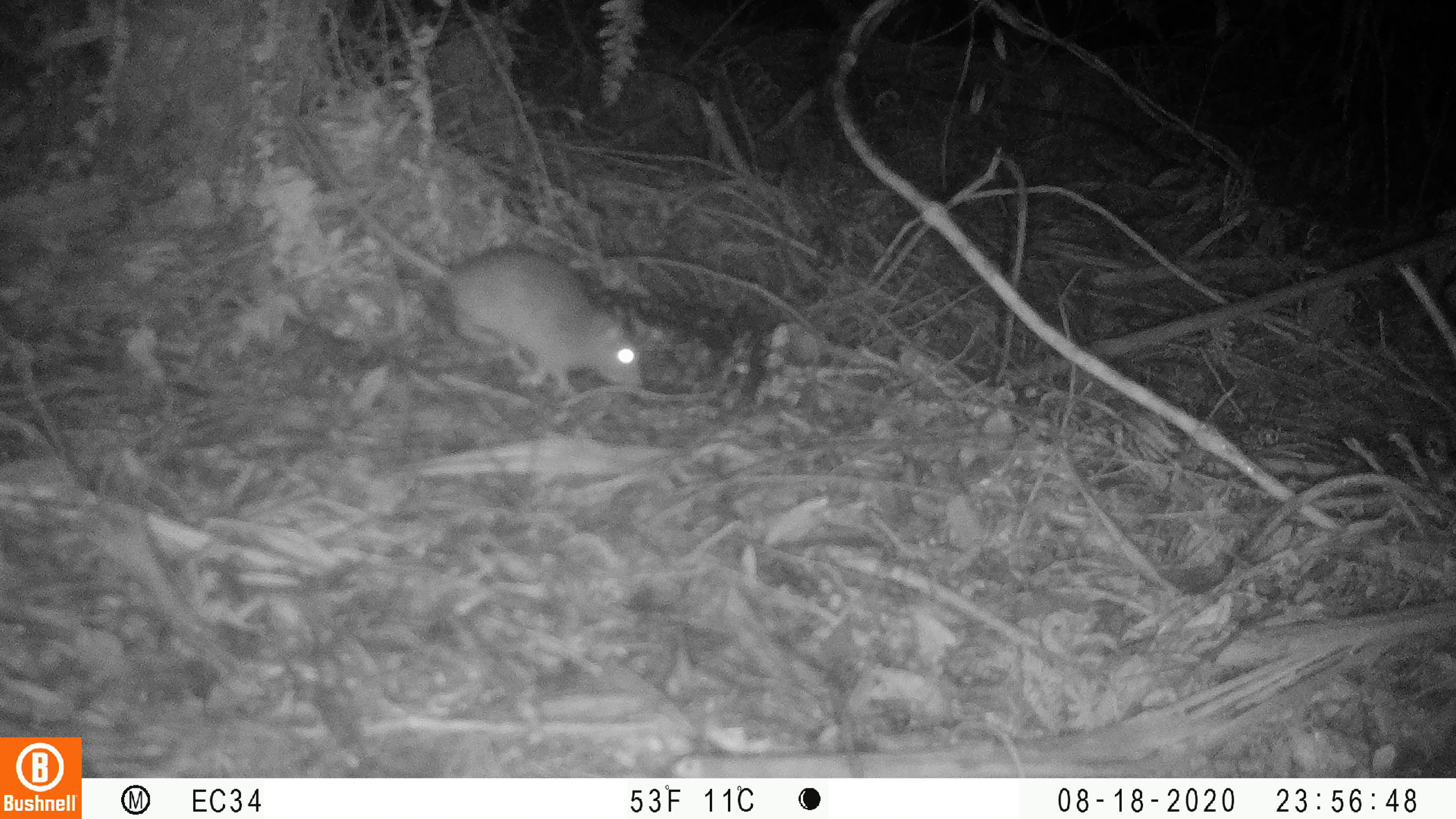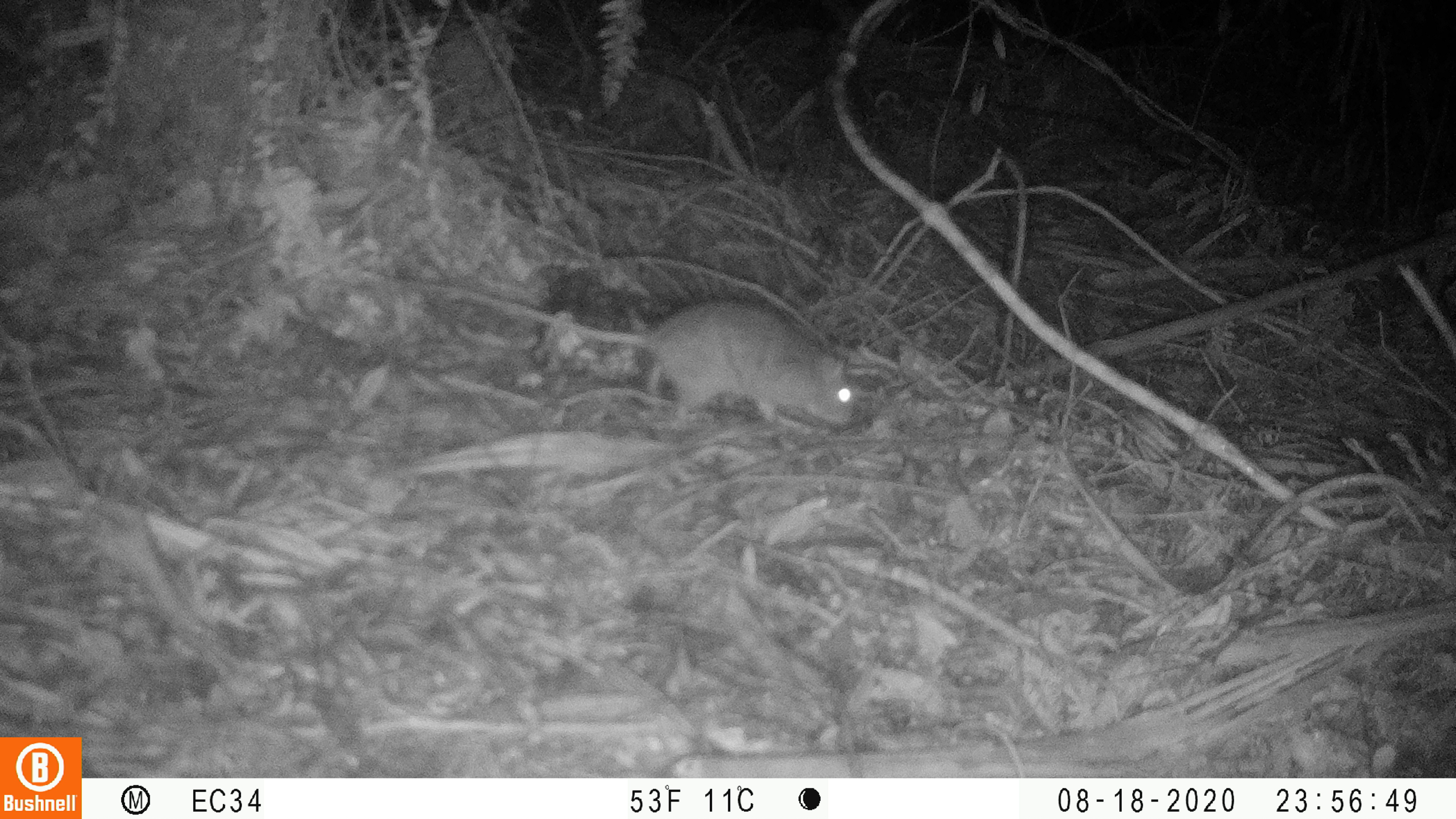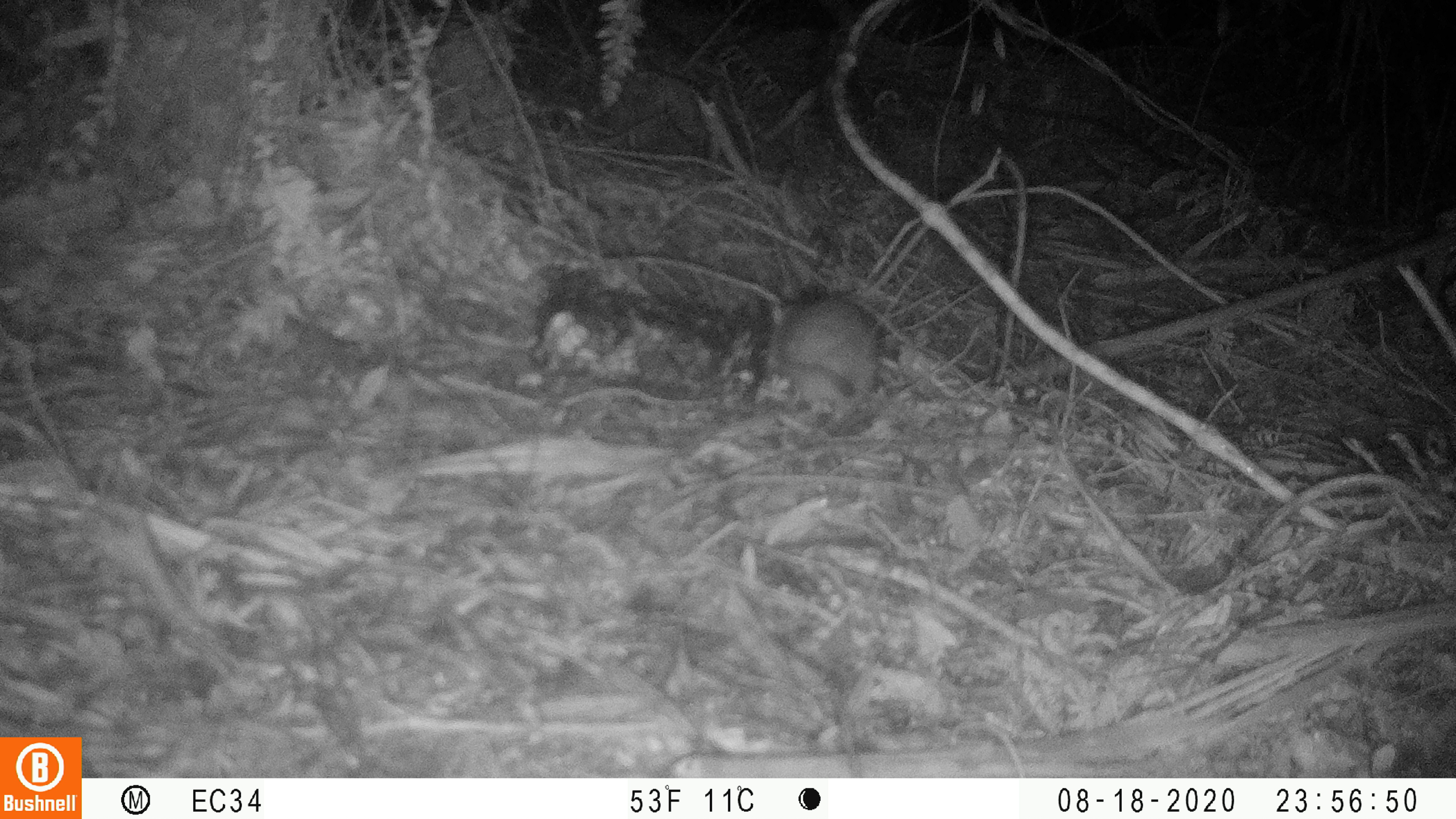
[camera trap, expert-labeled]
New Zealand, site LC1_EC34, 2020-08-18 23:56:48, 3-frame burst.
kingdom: Animalia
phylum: Chordata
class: Mammalia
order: Rodentia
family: Muridae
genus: Rattus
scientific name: Rattus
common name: rat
Rat (Rattus).